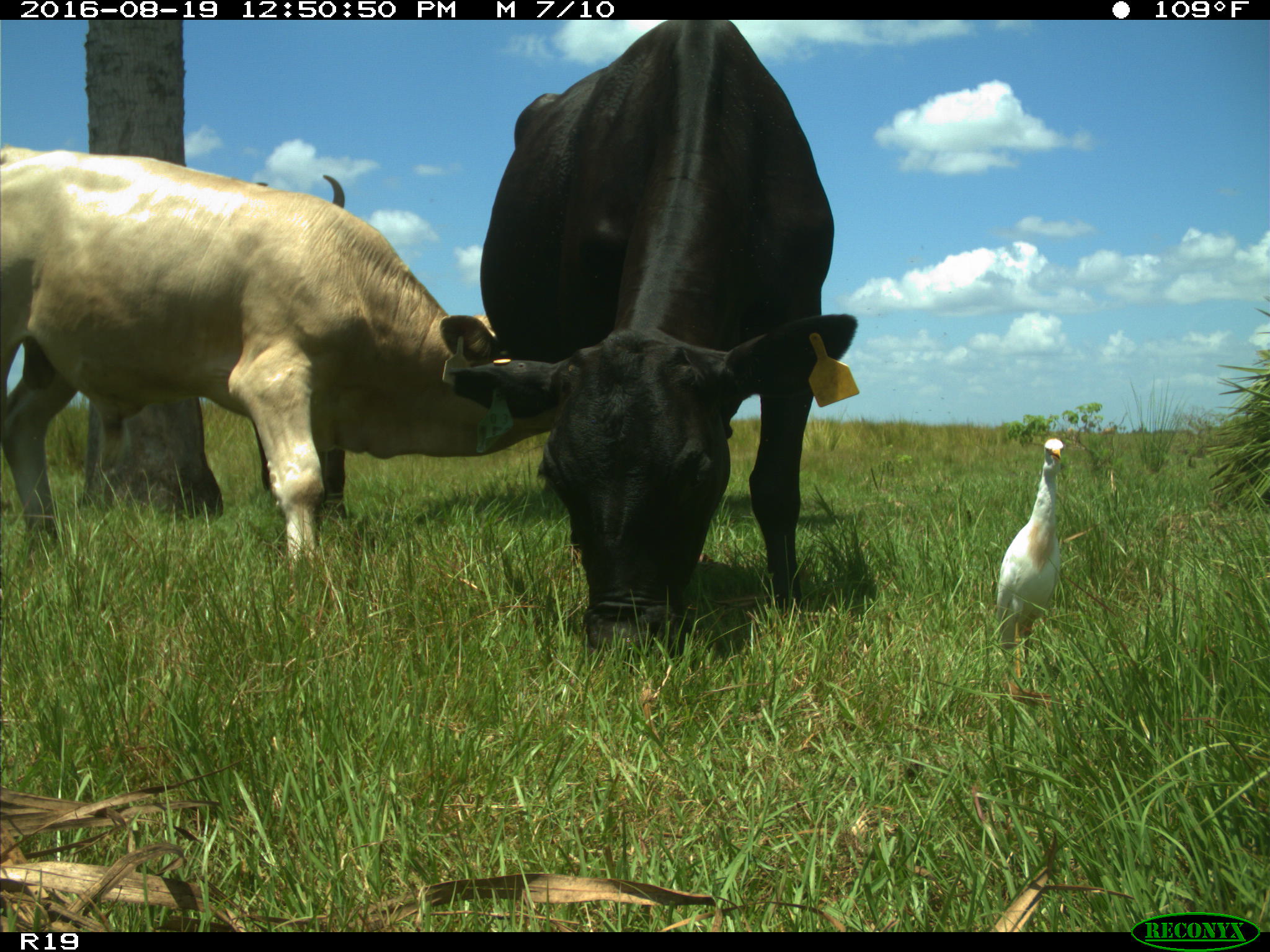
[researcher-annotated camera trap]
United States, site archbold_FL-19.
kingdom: Animalia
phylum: Chordata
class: Mammalia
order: Artiodactyla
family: Bovidae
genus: Bos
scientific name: Bos taurus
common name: domestic cow